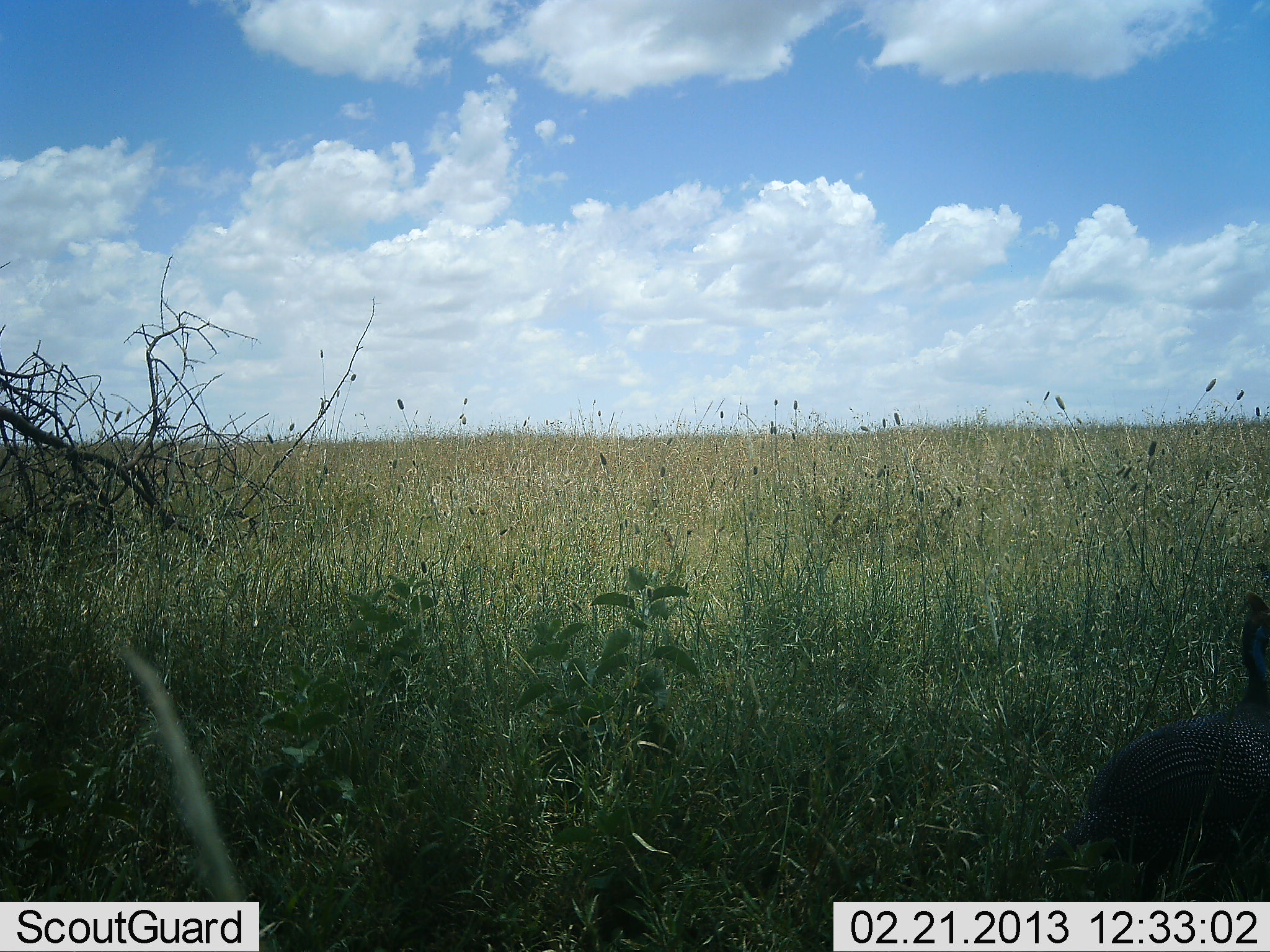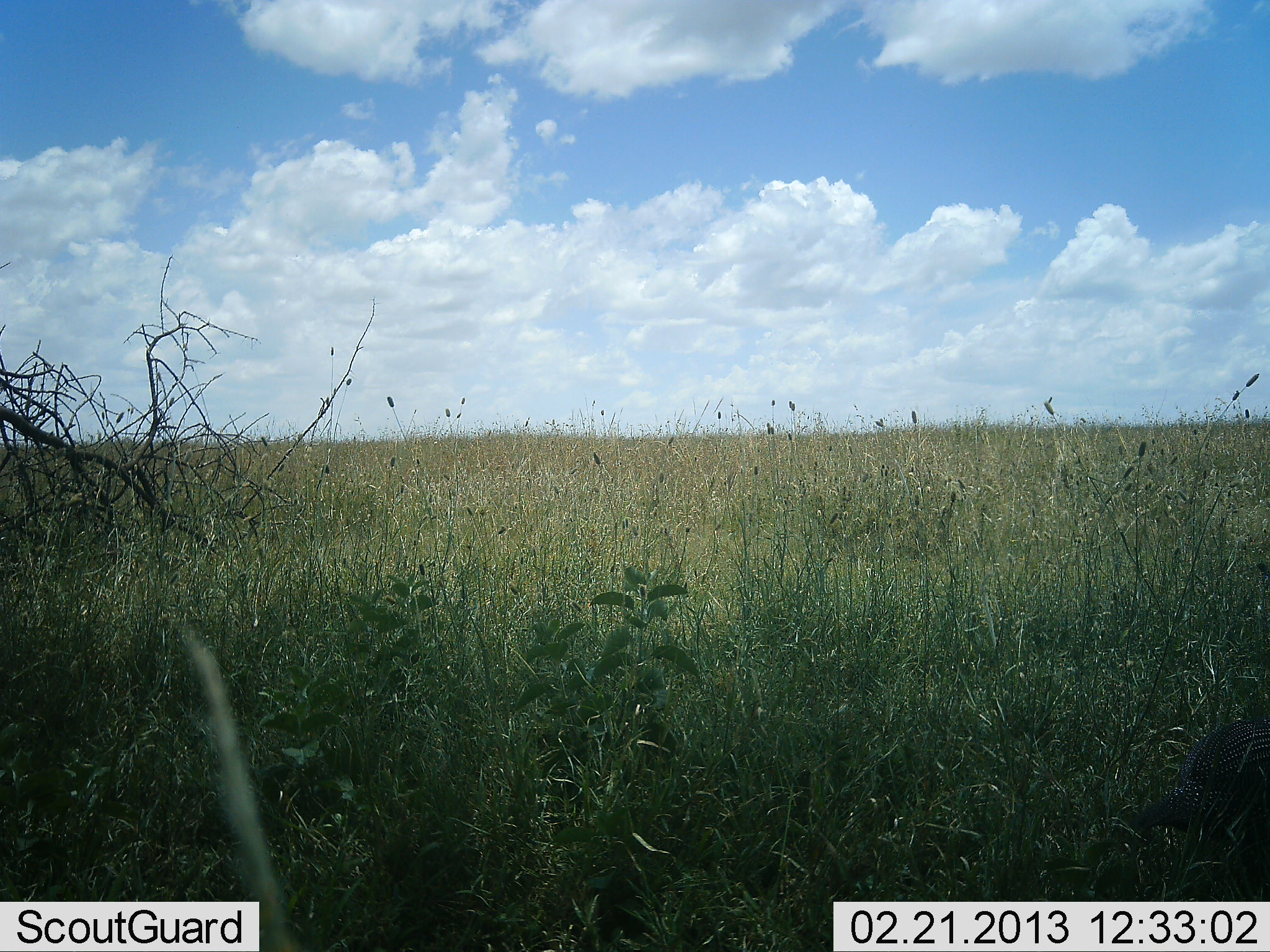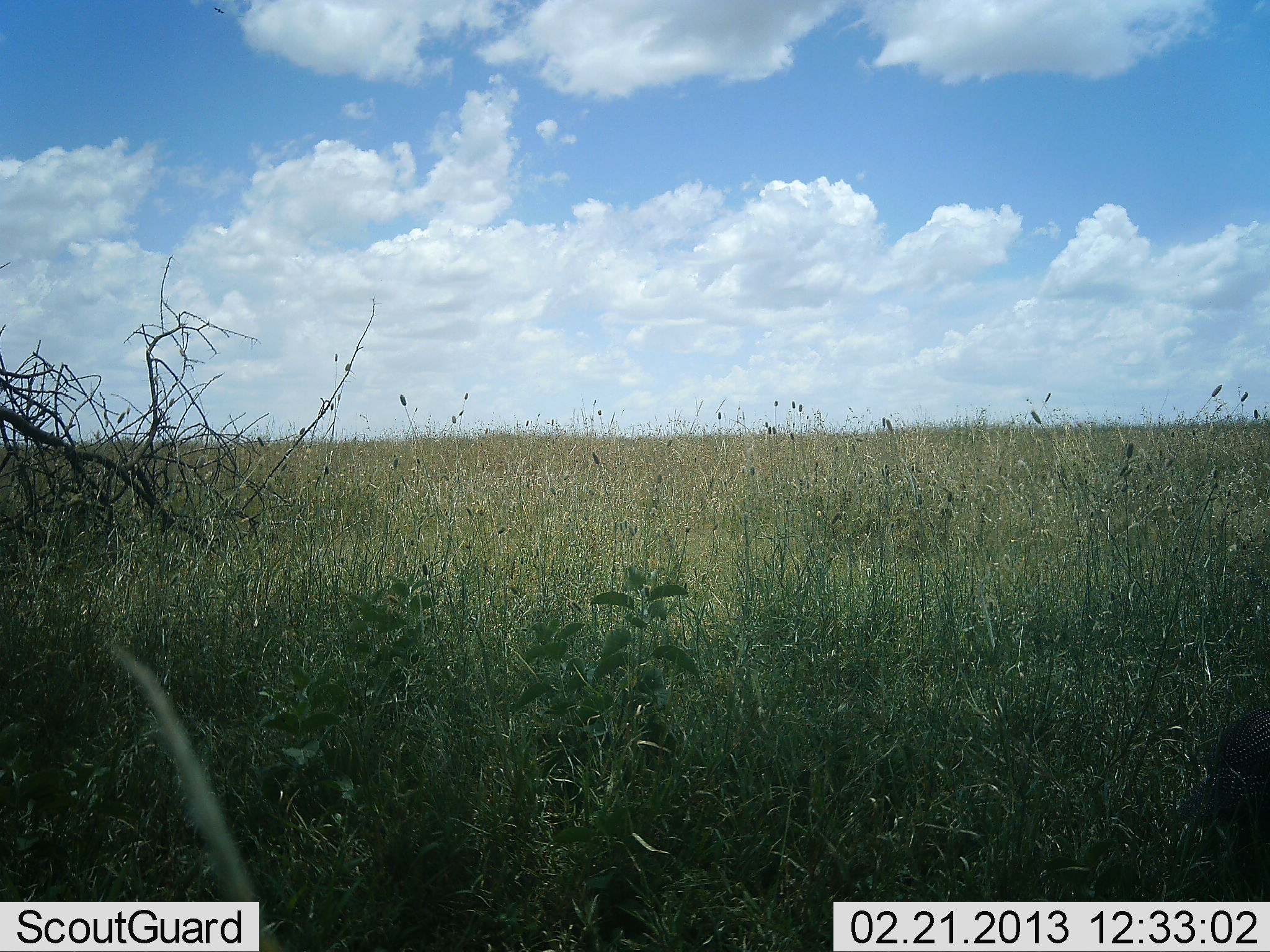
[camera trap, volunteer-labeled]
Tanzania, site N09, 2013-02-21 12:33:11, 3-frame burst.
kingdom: Animalia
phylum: Chordata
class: Aves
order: Galliformes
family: Numididae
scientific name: Numididae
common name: guinea fowl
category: guineafowl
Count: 1.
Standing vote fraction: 0%.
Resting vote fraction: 0%.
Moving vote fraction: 100%.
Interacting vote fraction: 0%.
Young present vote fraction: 0%.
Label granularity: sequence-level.